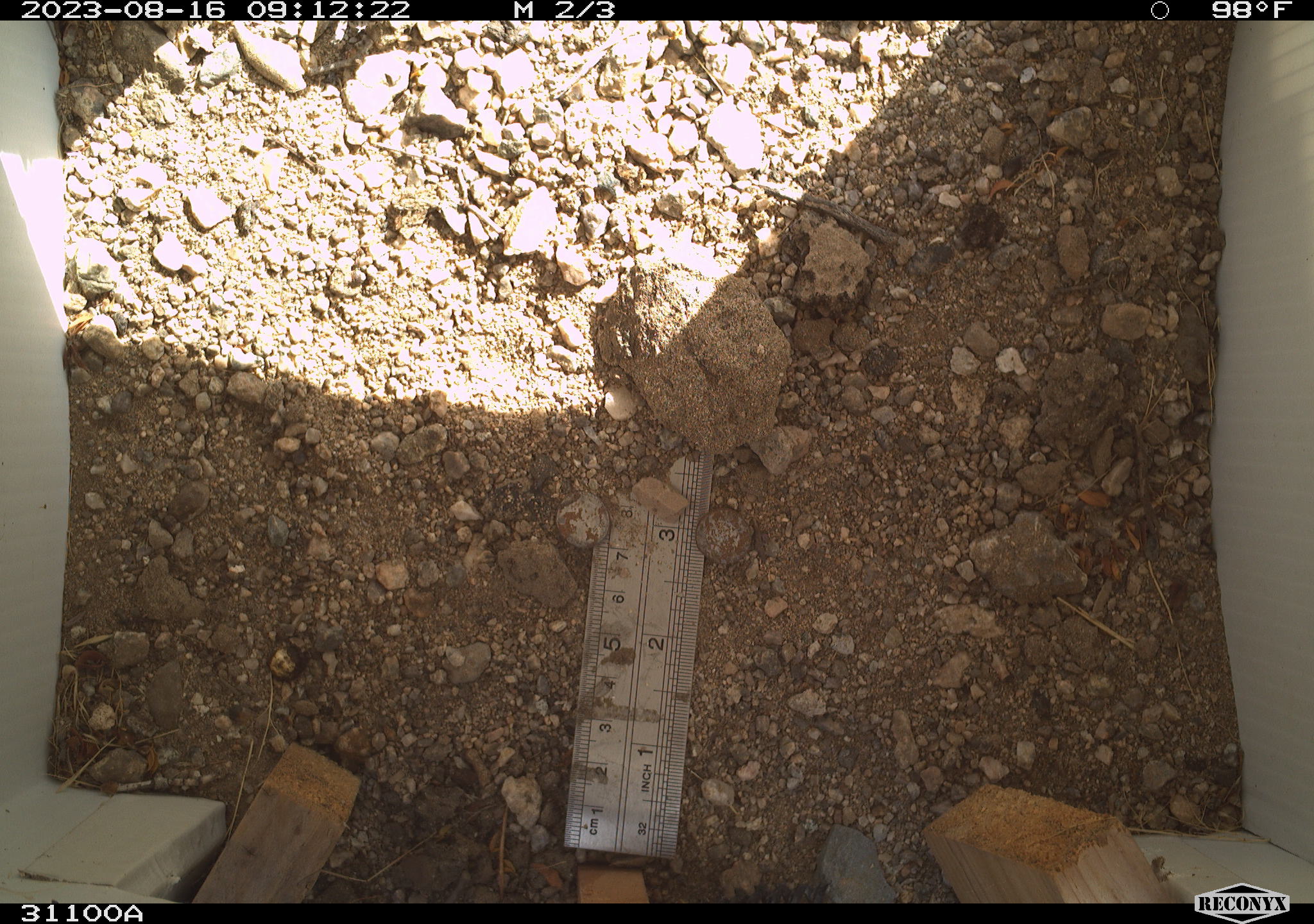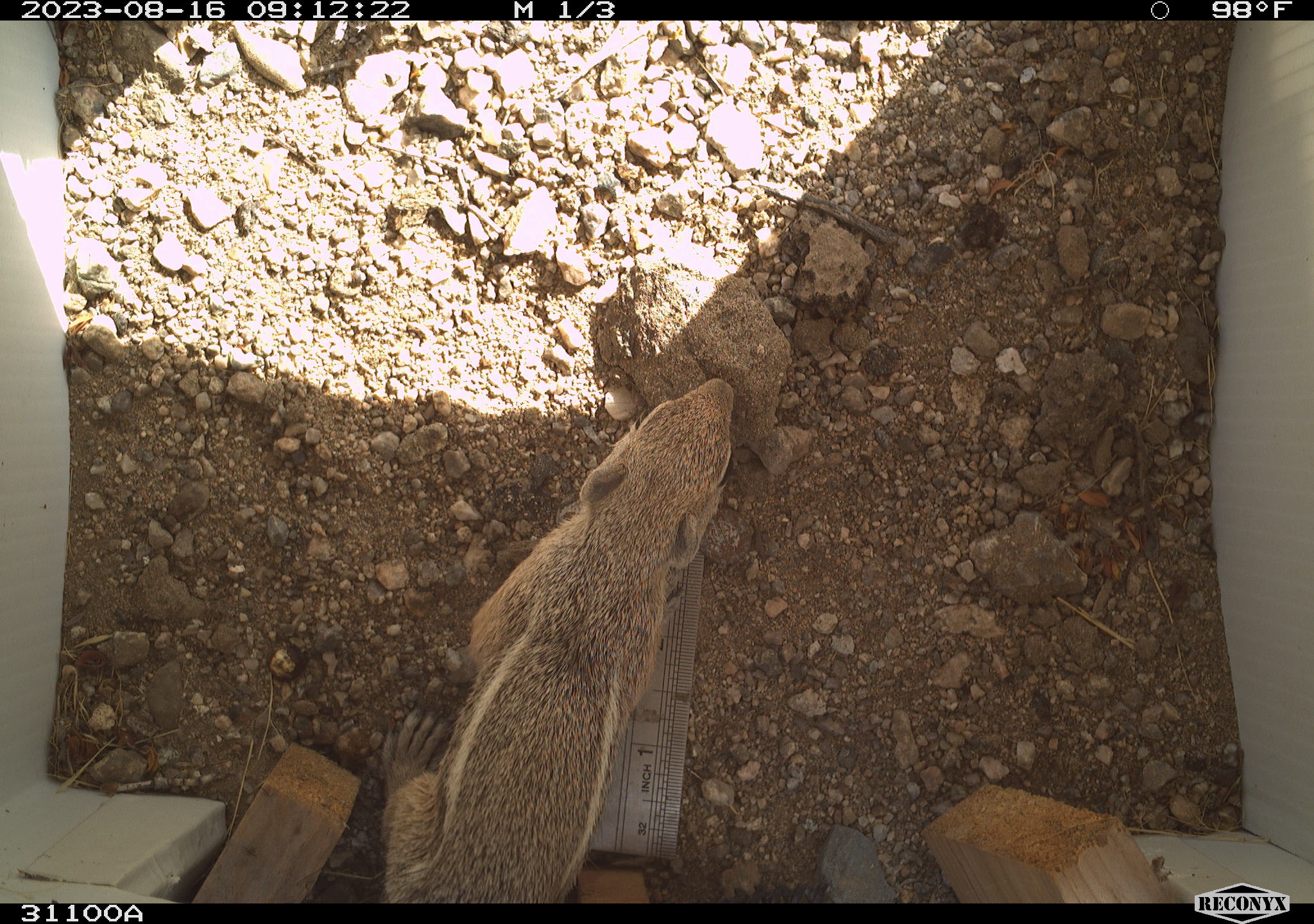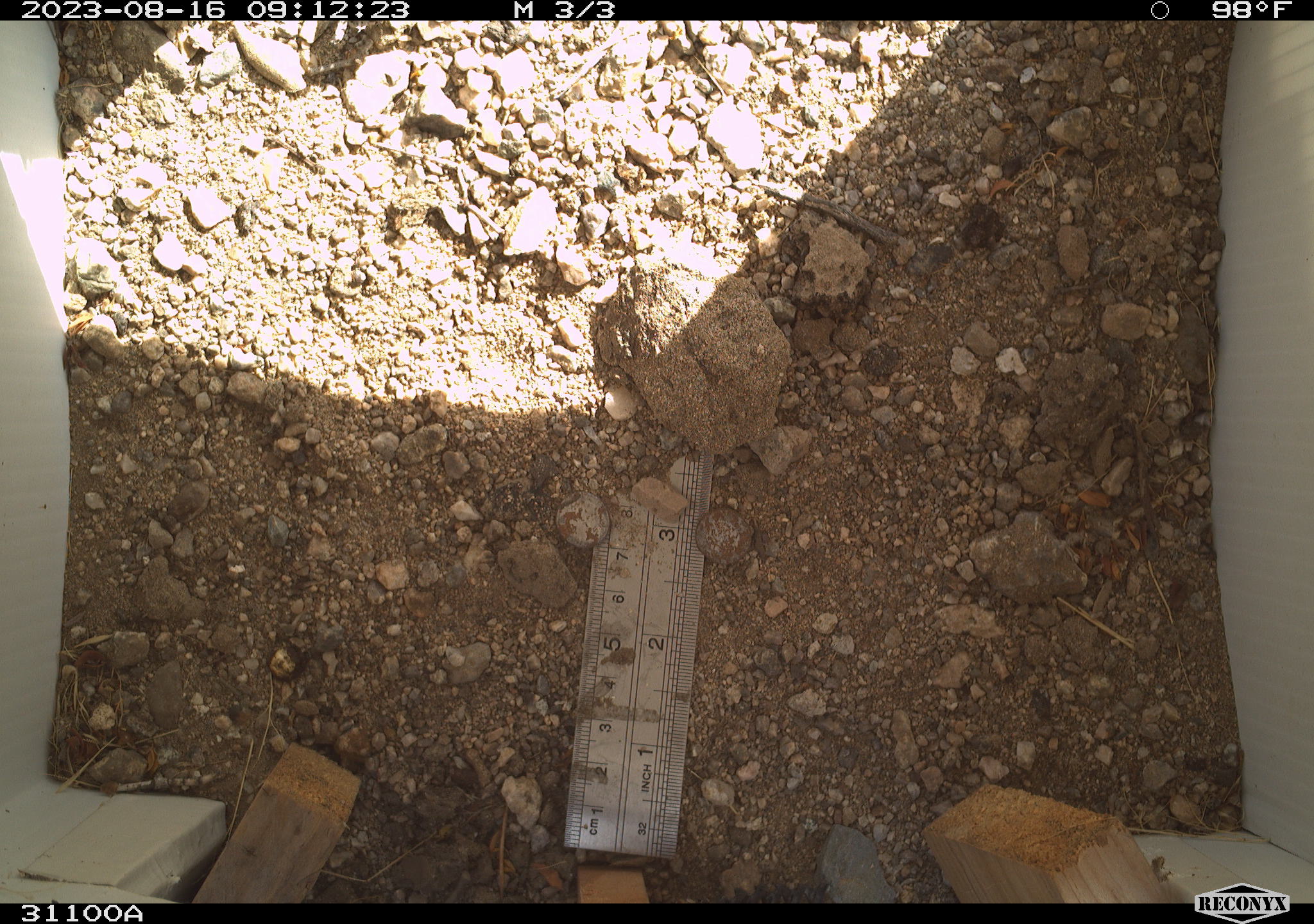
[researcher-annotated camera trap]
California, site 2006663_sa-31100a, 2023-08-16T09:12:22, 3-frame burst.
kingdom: Animalia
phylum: Chordata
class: Mammalia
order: Rodentia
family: Sciuridae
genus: Ammospermophilus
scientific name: Ammospermophilus leucurus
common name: white-tailed antelope squirrel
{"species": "white-tailed antelope squirrel (Ammospermophilus leucurus)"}